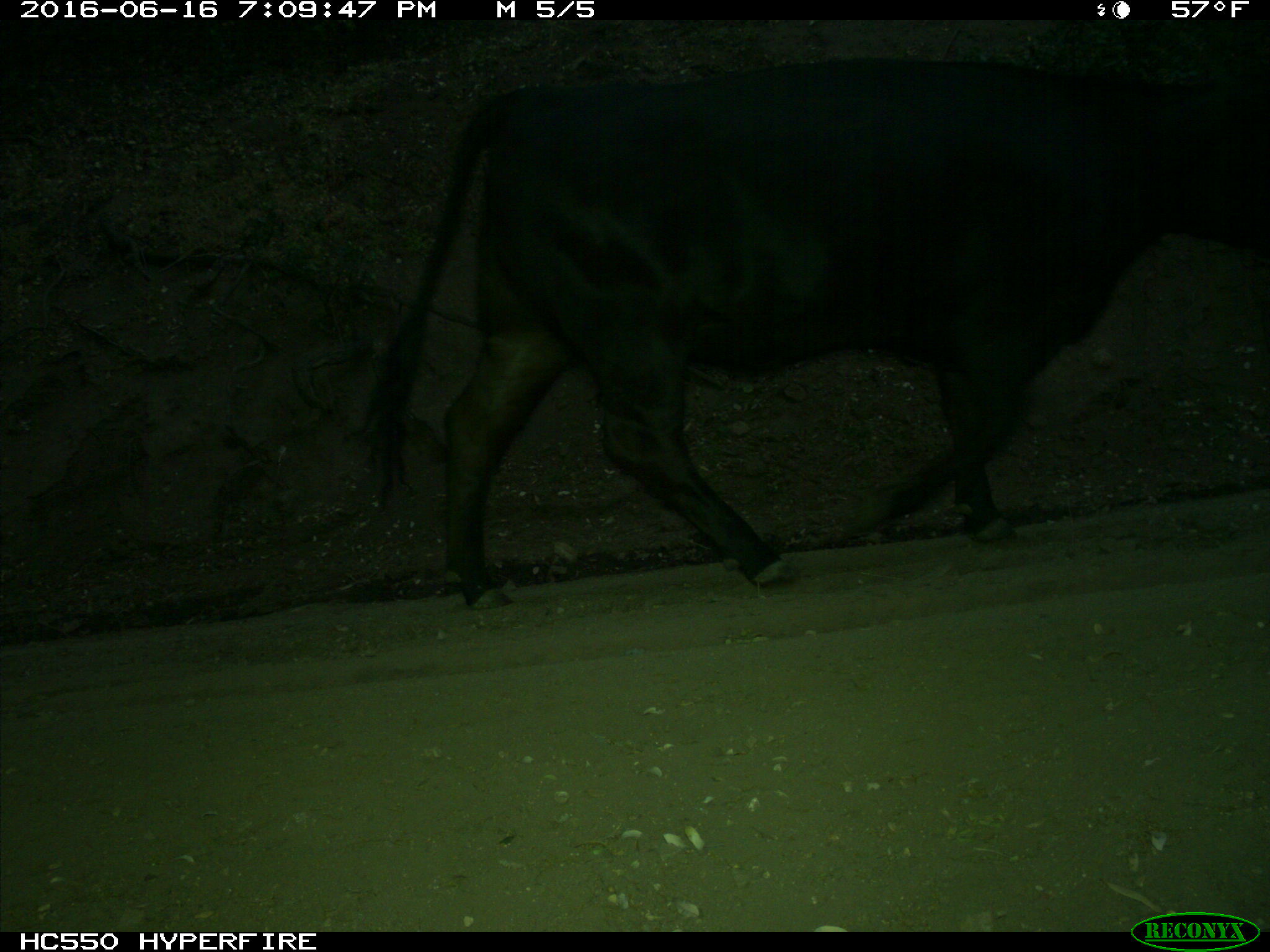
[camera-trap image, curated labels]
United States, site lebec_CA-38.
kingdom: Animalia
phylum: Chordata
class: Mammalia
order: Artiodactyla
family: Bovidae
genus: Bos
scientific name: Bos taurus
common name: domestic cow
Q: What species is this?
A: Bos taurus (domestic cow).